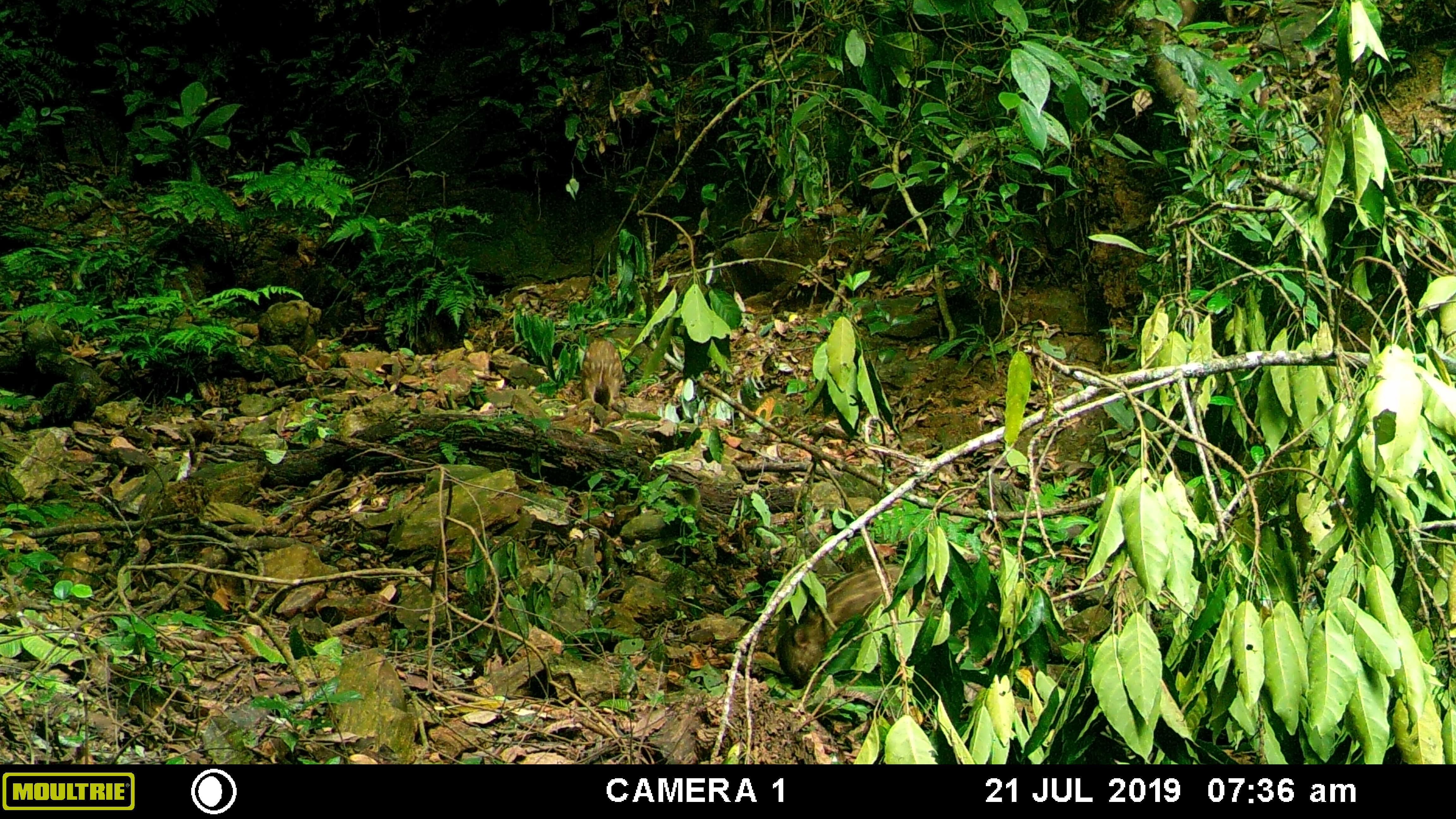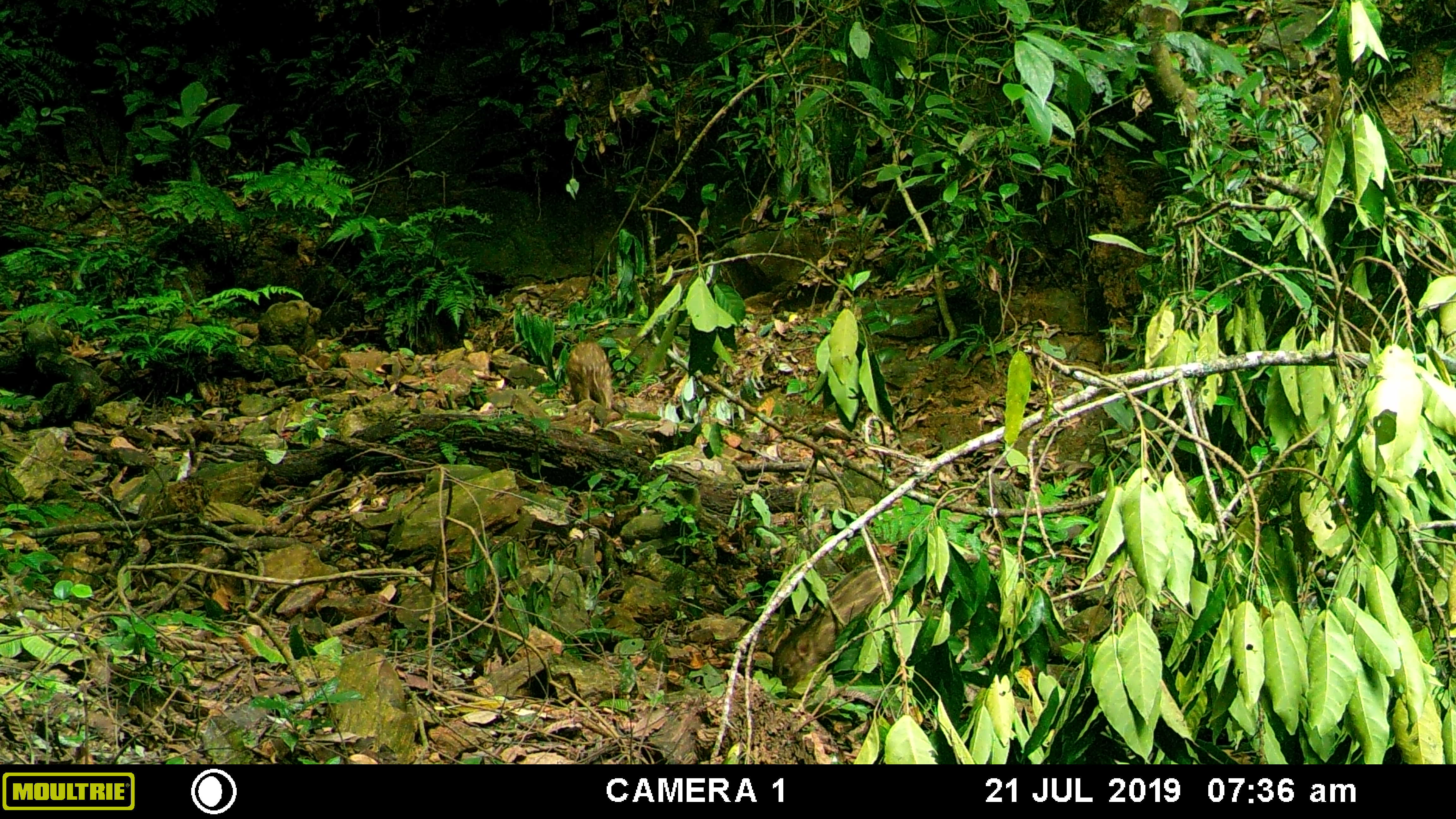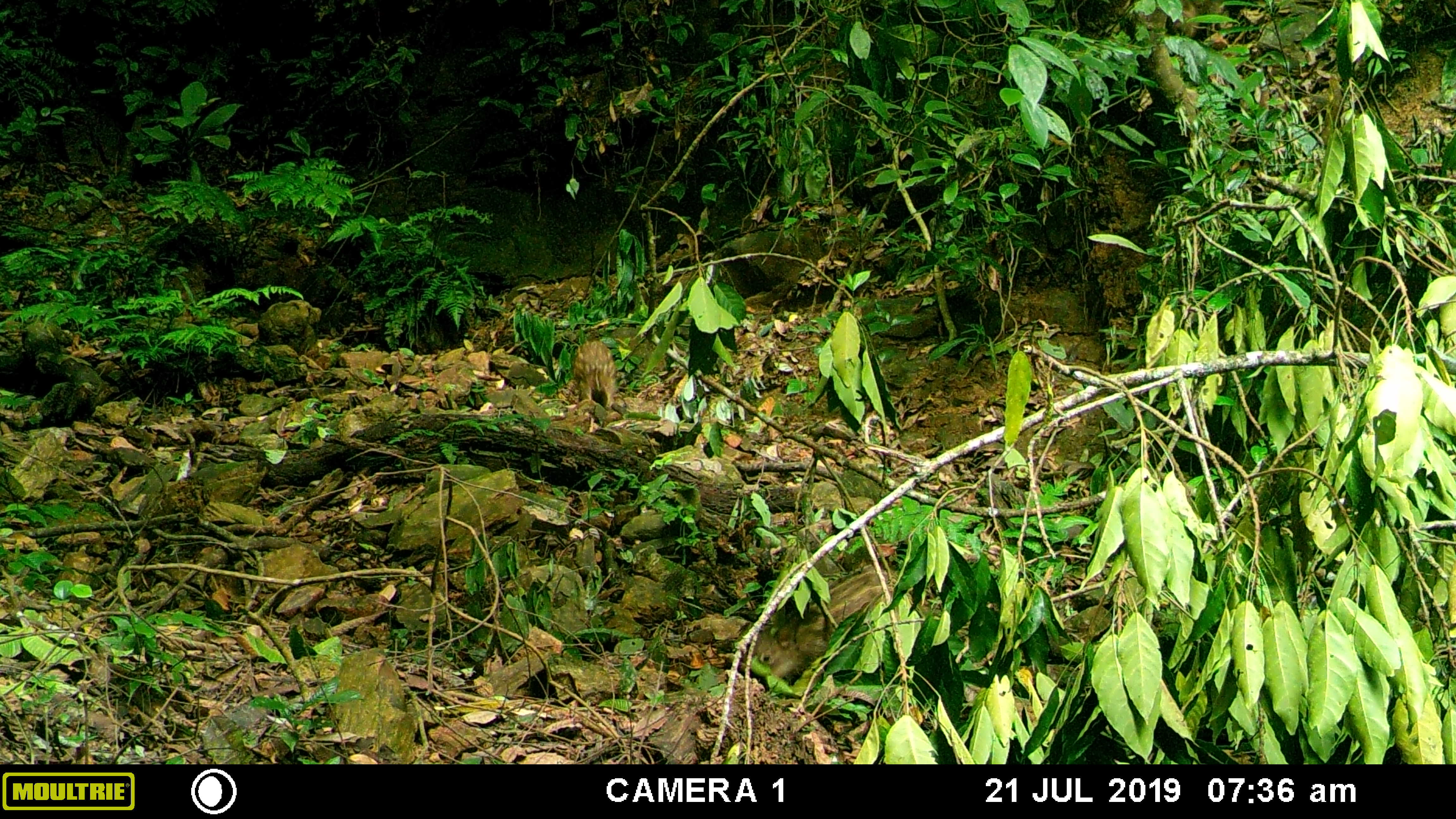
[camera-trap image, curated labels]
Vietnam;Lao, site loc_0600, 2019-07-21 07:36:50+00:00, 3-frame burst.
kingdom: Animalia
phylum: Chordata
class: Mammalia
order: Artiodactyla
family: Suidae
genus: Sus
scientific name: Sus scrofa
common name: eurasian wild pig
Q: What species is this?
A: Eurasian wild pig (Sus scrofa).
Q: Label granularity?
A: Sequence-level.